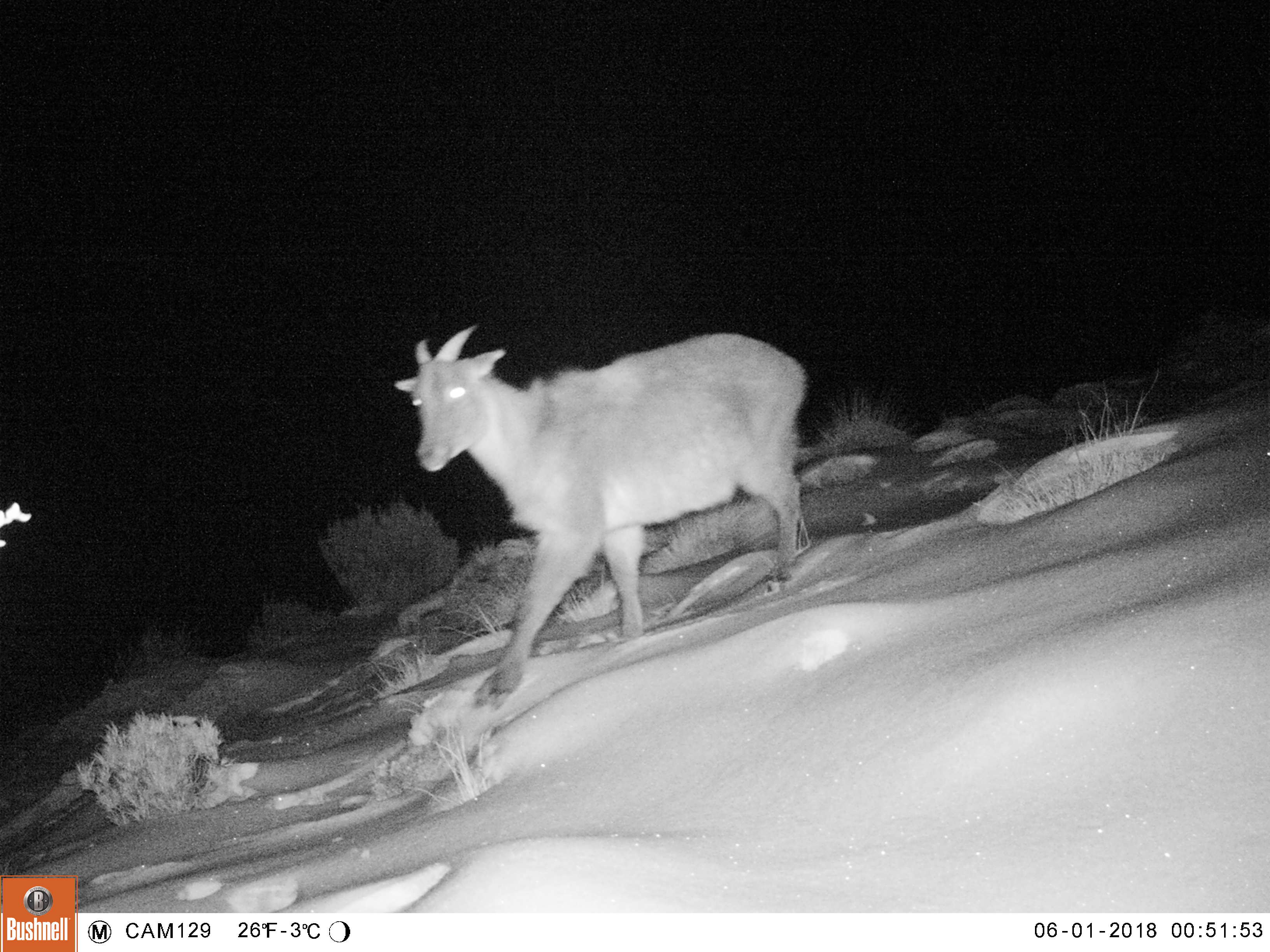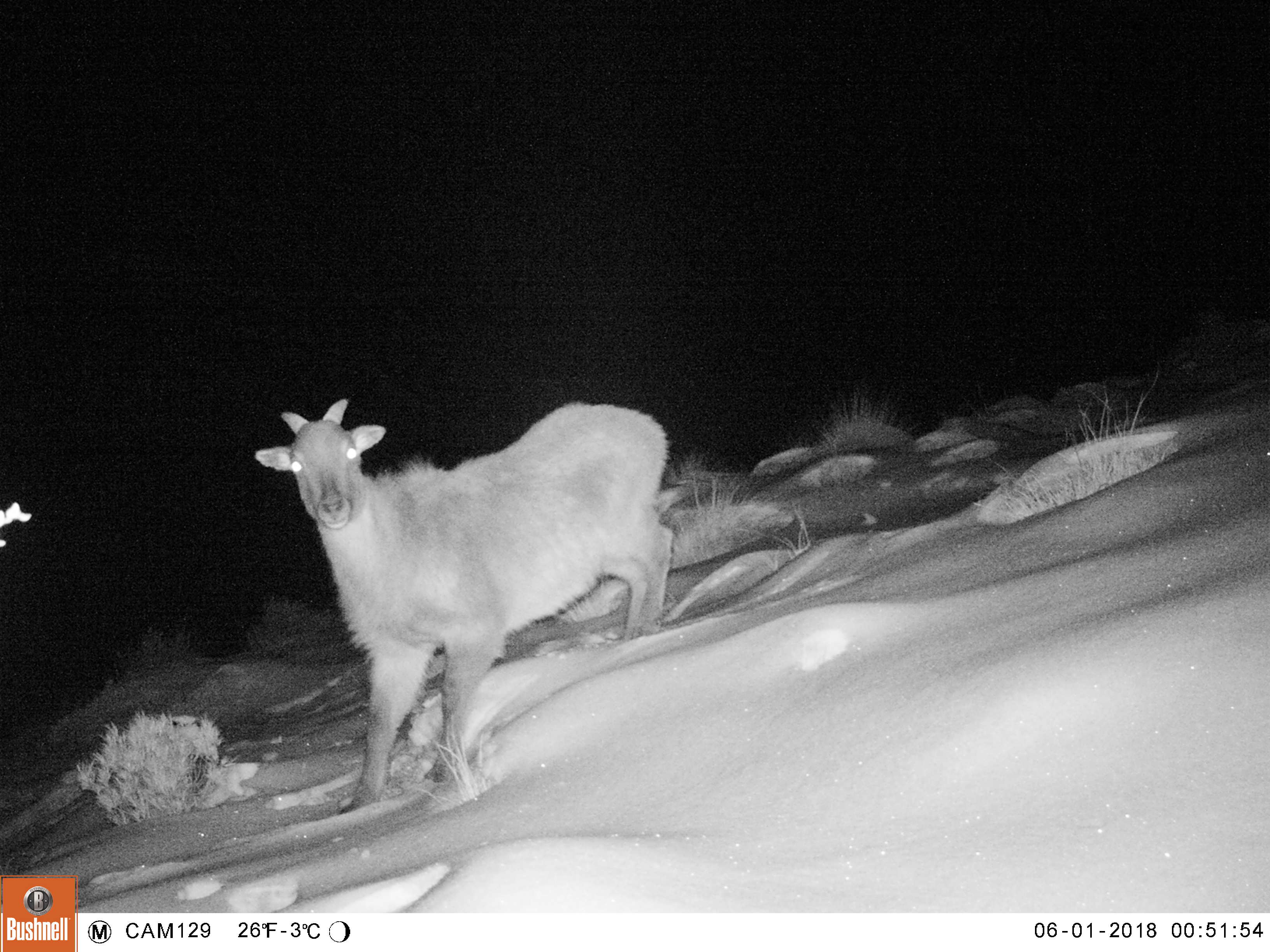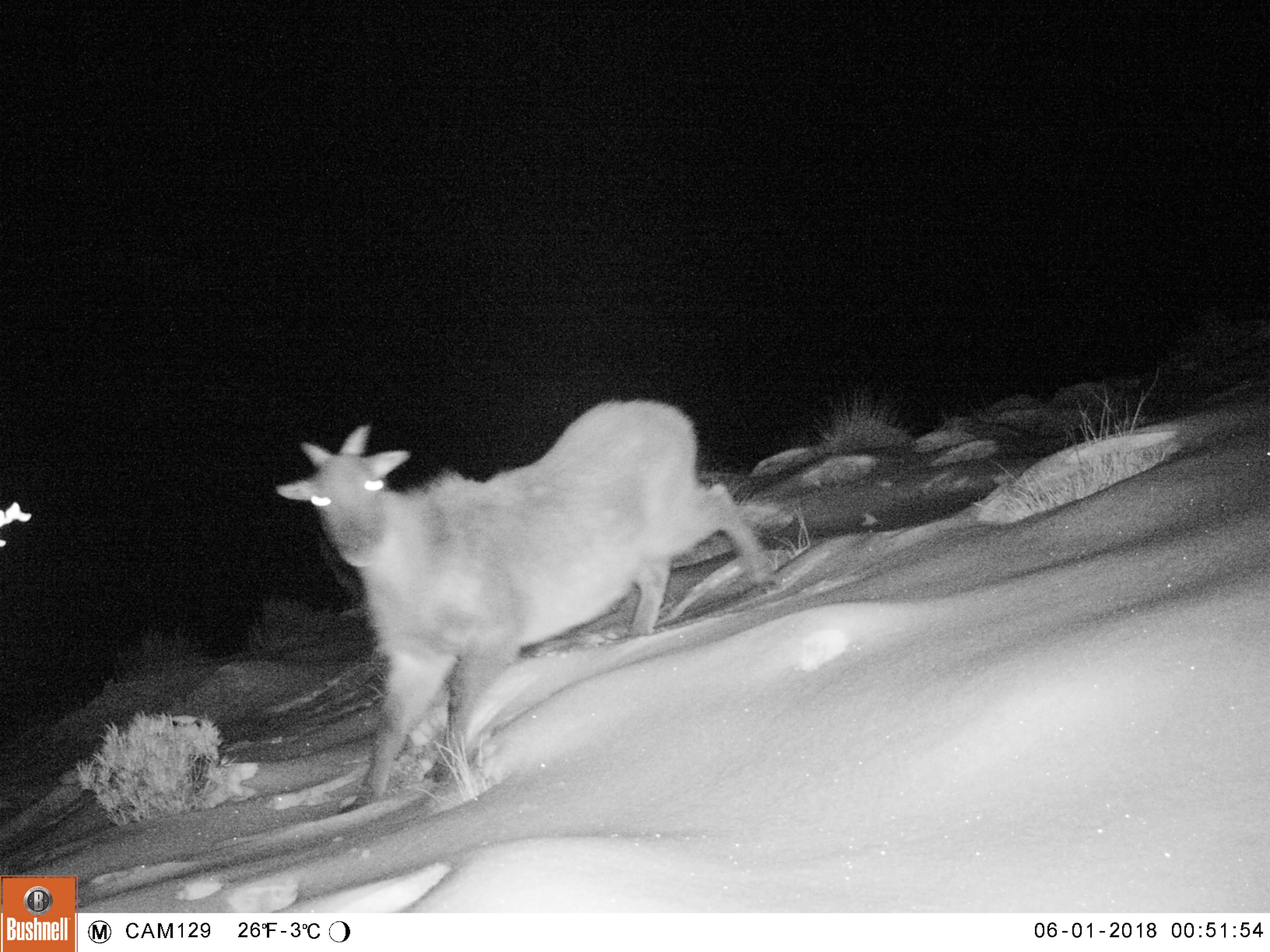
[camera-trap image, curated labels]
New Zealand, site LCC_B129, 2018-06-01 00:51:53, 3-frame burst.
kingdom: Animalia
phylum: Chordata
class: Mammalia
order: Artiodactyla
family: Bovidae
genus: Nilgiritragus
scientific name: Nilgiritragus hylocrius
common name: tahr